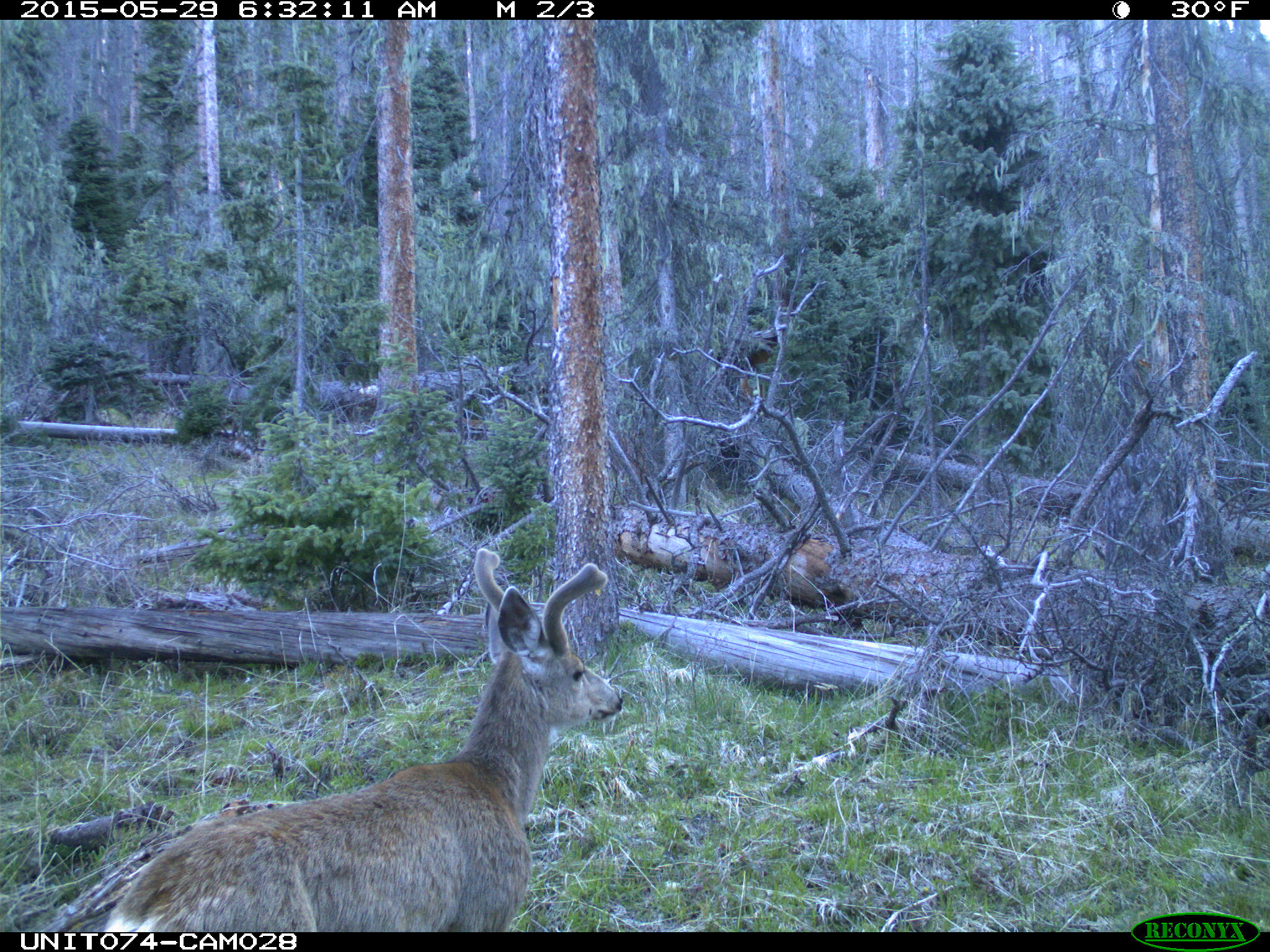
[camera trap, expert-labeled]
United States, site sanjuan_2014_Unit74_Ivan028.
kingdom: Animalia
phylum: Chordata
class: Mammalia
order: Artiodactyla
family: Cervidae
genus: Odocoileus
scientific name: Odocoileus hemionus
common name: mule deer